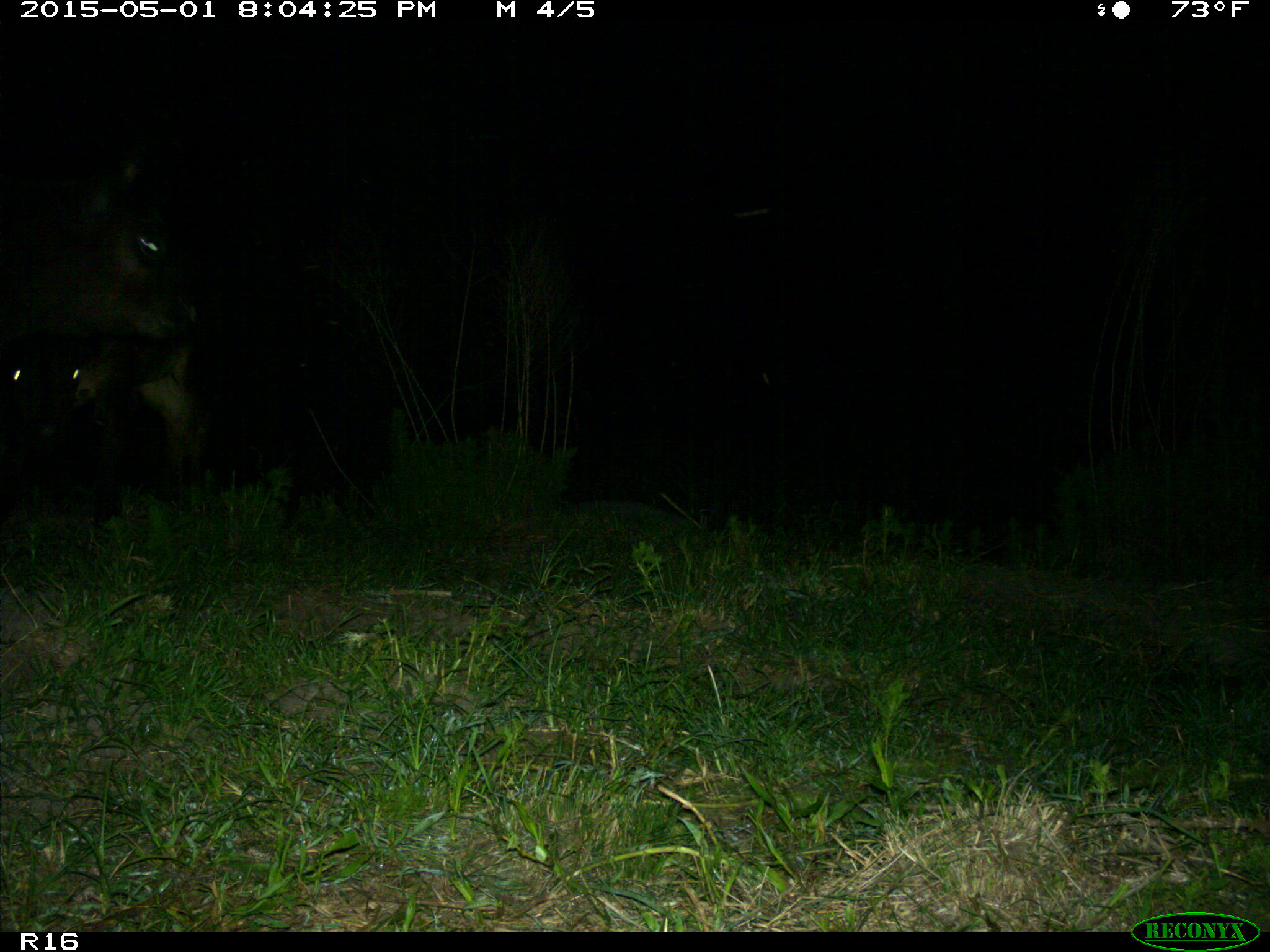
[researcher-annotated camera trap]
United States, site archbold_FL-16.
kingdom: Animalia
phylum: Chordata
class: Mammalia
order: Artiodactyla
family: Bovidae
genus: Bos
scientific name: Bos taurus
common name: domestic cow